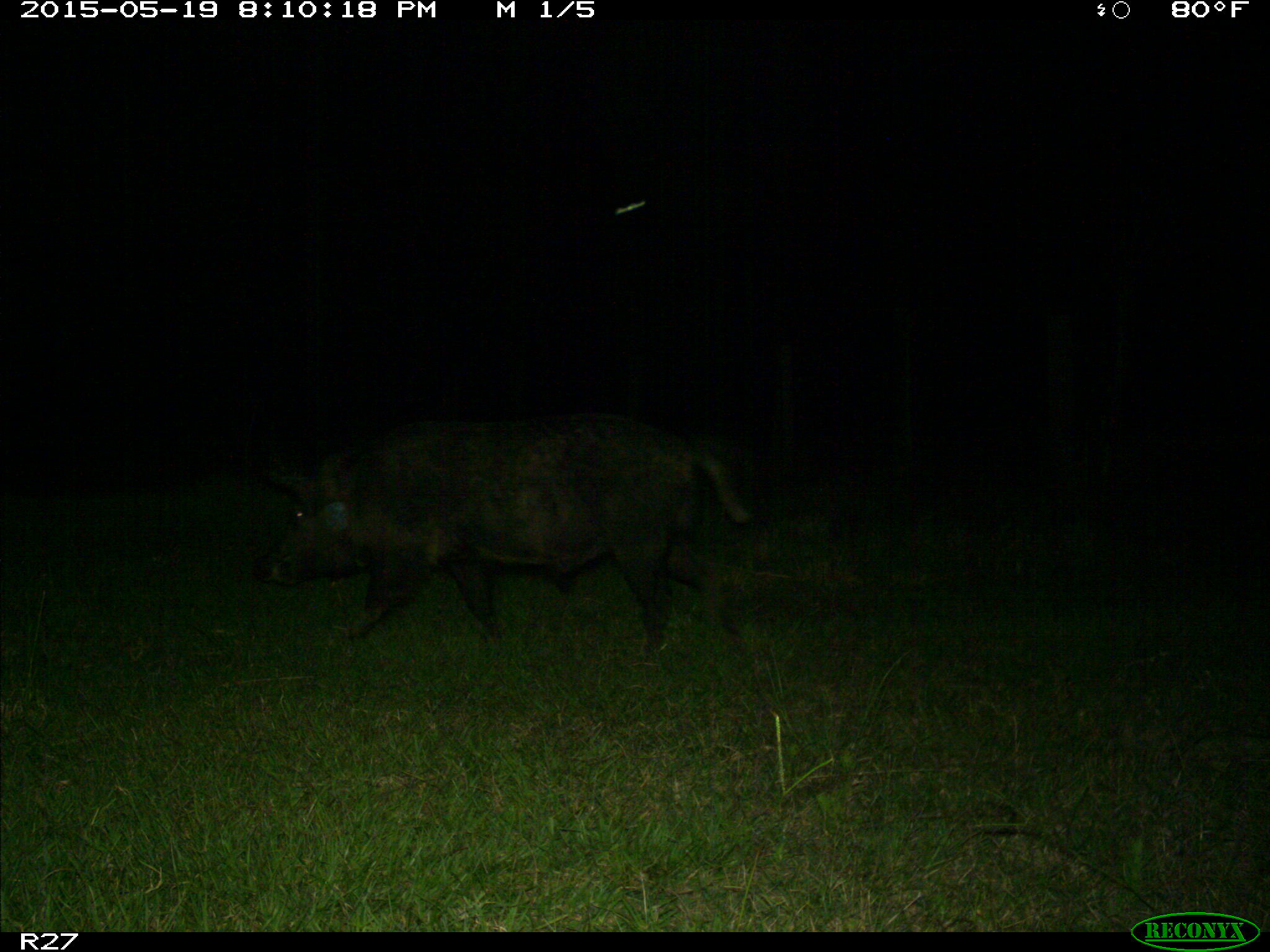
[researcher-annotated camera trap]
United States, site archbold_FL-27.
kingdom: Animalia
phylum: Chordata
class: Mammalia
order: Artiodactyla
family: Suidae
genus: Sus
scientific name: Sus scrofa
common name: wild boar